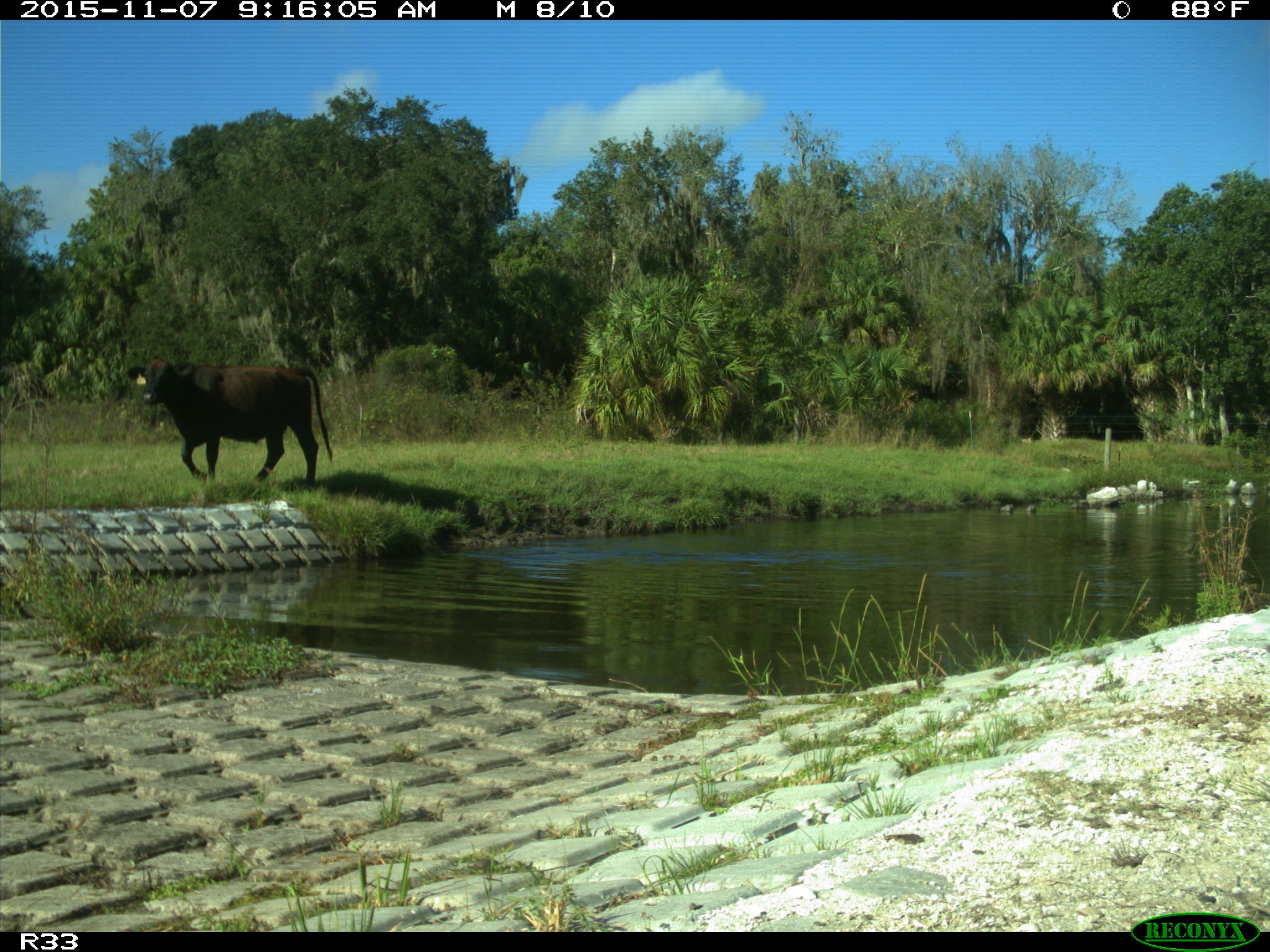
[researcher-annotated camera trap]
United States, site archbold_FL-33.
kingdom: Animalia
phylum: Chordata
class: Mammalia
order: Artiodactyla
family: Bovidae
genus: Bos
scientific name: Bos taurus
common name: domestic cow